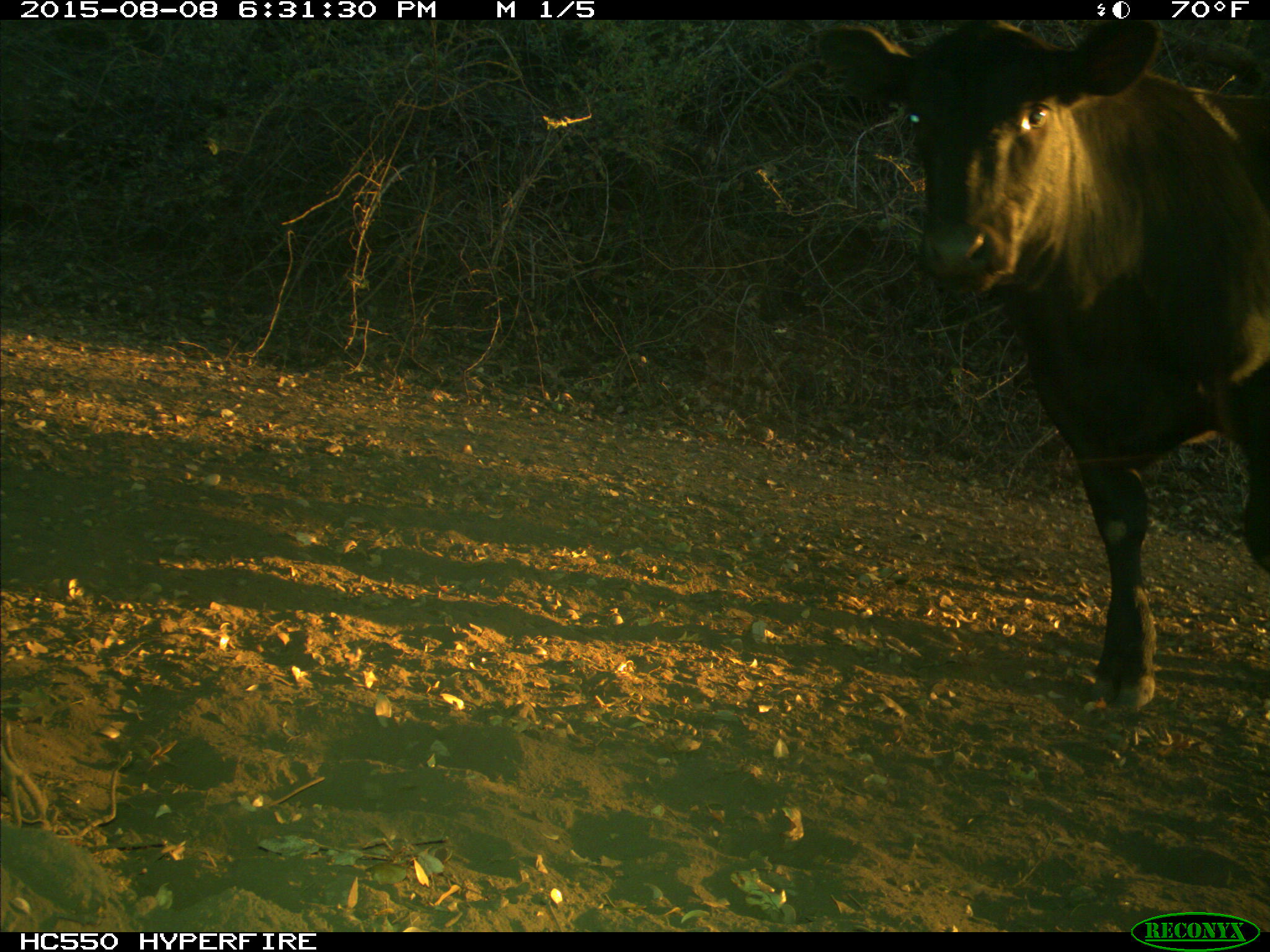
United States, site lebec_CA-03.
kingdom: Animalia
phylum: Chordata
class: Mammalia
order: Artiodactyla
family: Bovidae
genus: Bos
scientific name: Bos taurus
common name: domestic cow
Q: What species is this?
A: Bos taurus (domestic cow).